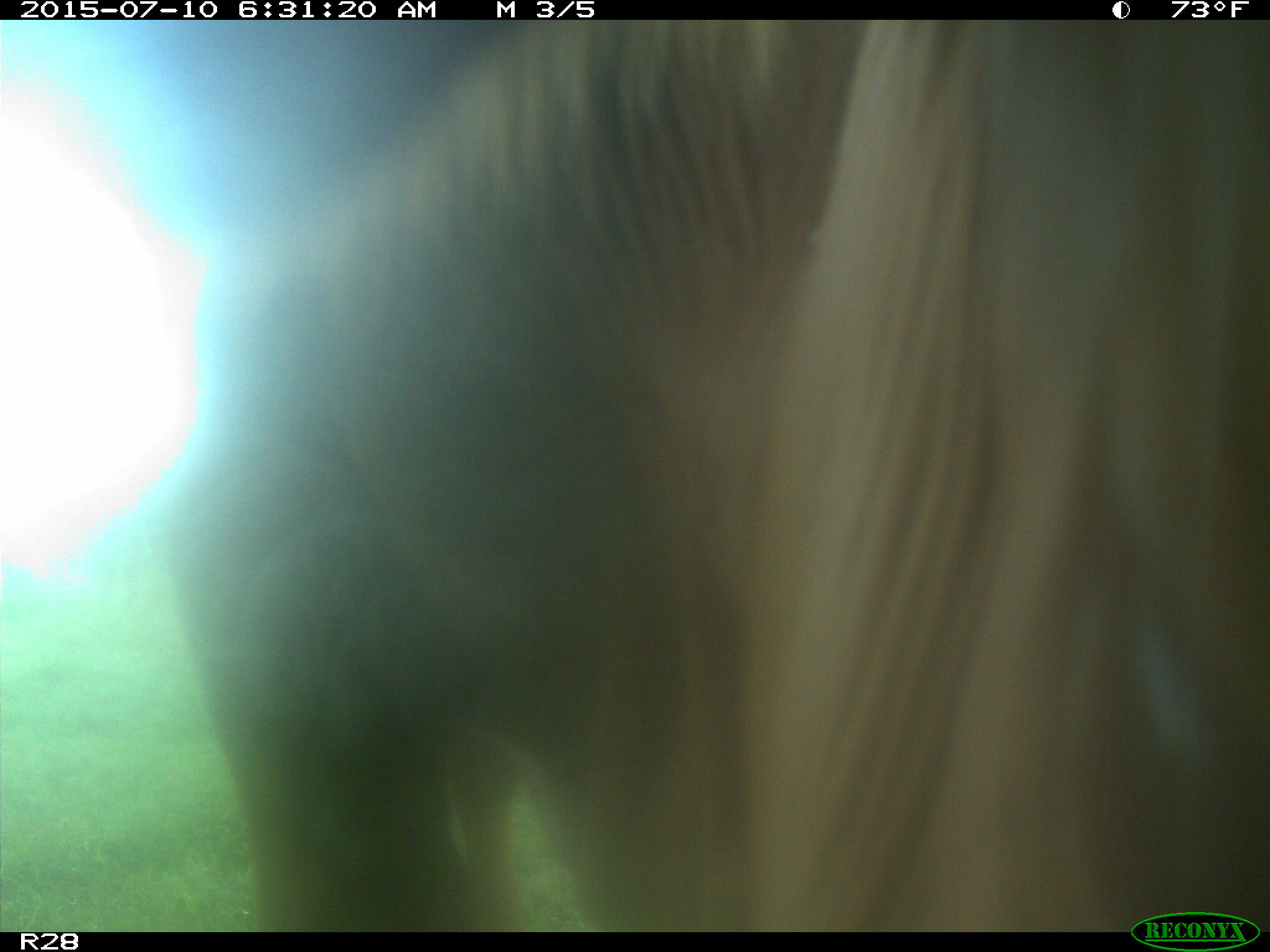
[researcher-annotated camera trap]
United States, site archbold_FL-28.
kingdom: Animalia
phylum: Chordata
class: Mammalia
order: Artiodactyla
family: Bovidae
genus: Bos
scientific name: Bos taurus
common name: domestic cow